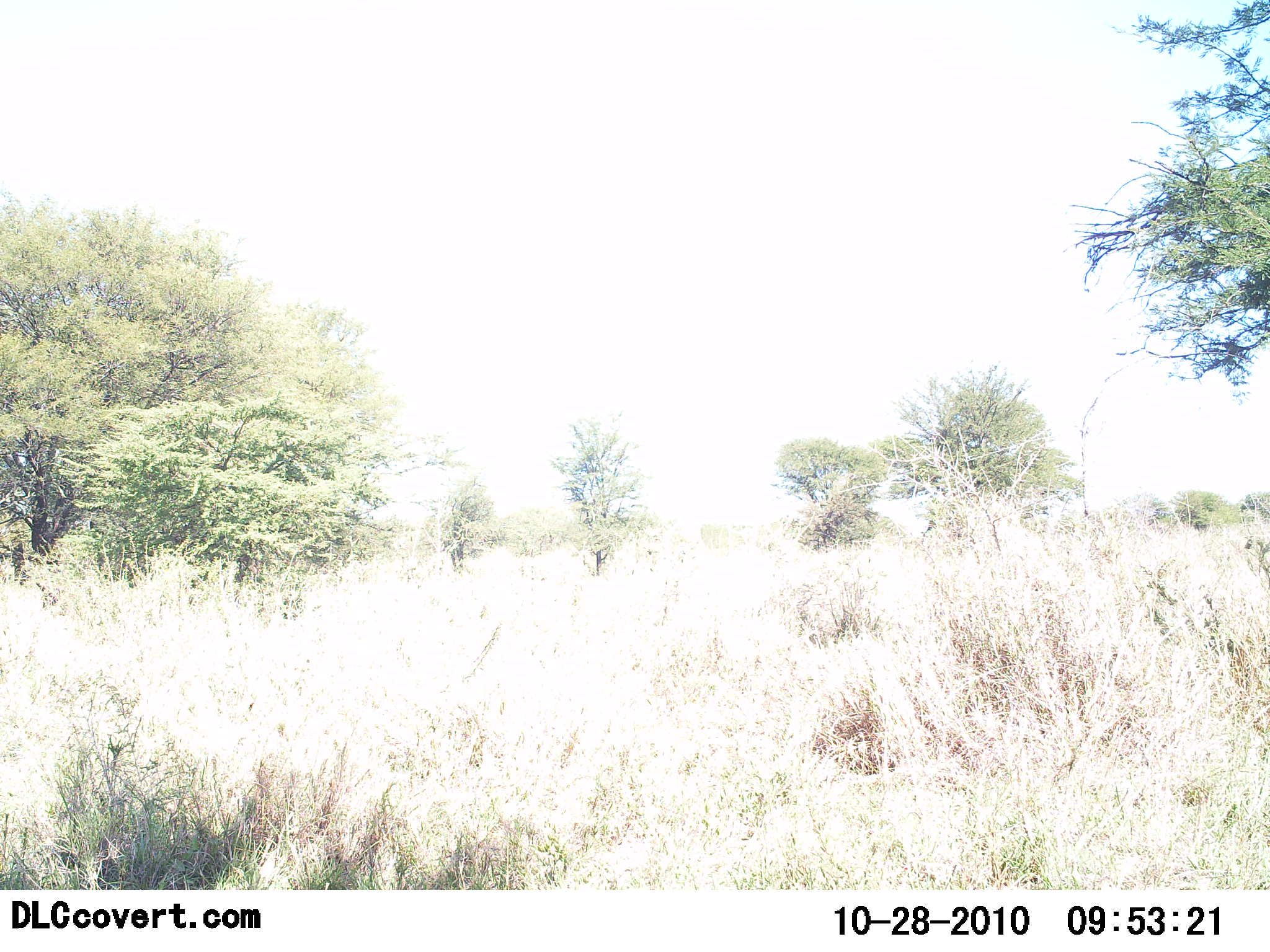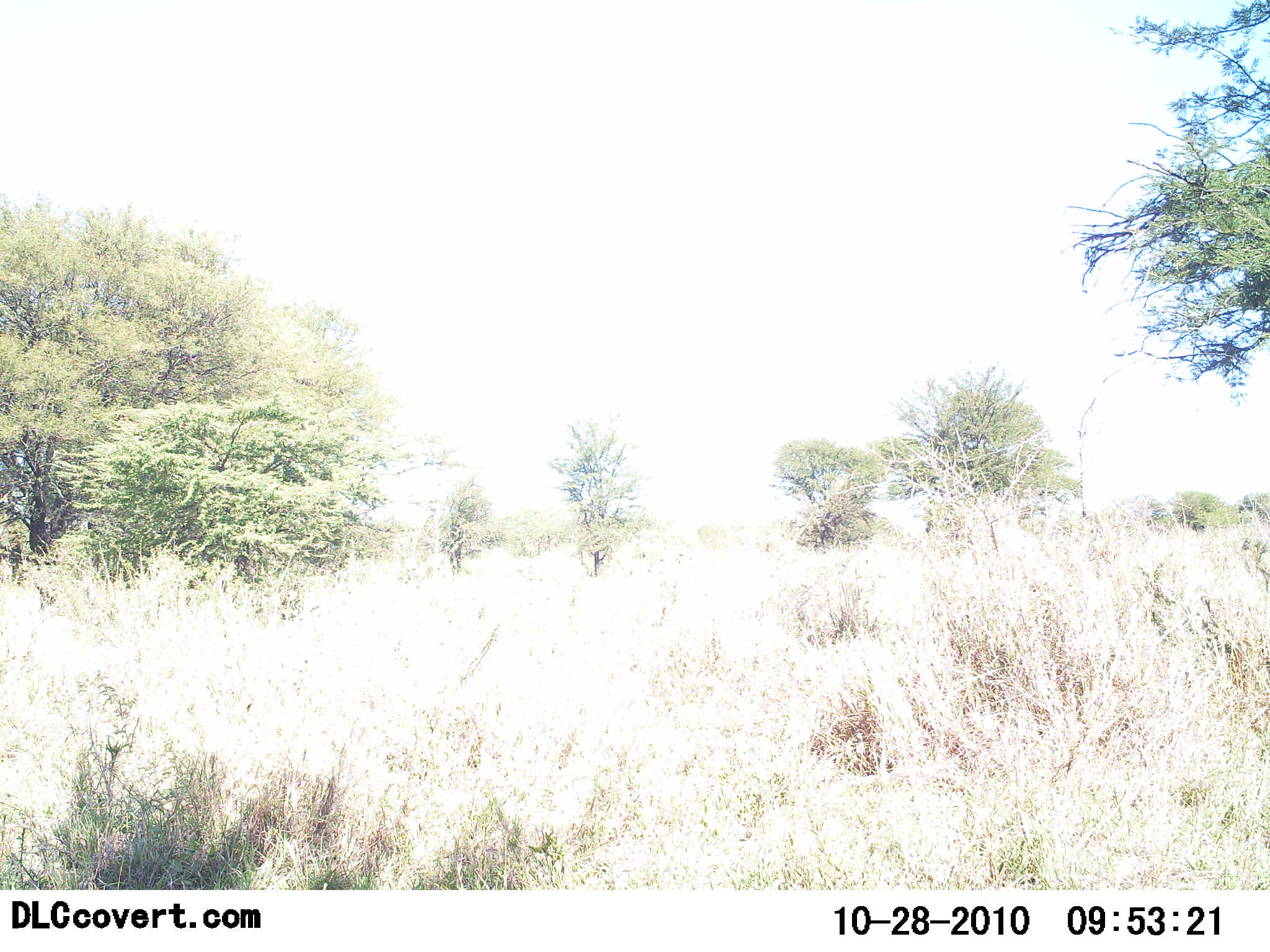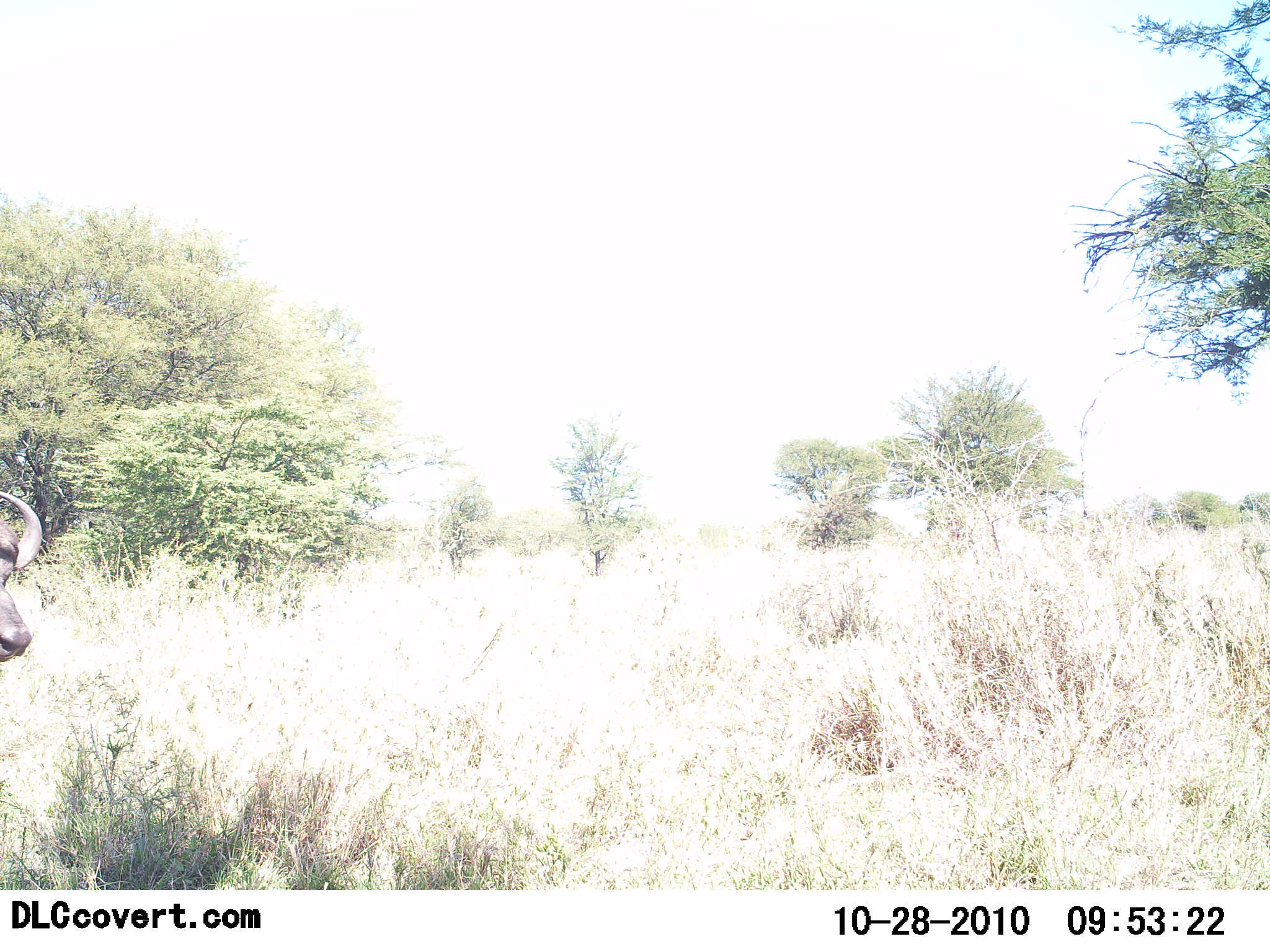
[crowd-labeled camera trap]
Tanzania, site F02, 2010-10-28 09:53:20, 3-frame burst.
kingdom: Animalia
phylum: Chordata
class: Mammalia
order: Artiodactyla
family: Bovidae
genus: Syncerus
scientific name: Syncerus caffer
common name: cape buffalo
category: buffalo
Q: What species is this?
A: Buffalo (cape buffalo) (Syncerus caffer).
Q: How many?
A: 1.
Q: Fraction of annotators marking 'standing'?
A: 14%.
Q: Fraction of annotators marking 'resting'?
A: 0%.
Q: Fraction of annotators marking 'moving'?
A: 86%.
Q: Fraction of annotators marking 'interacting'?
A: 0%.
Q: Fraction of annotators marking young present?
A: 0%.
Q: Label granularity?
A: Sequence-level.